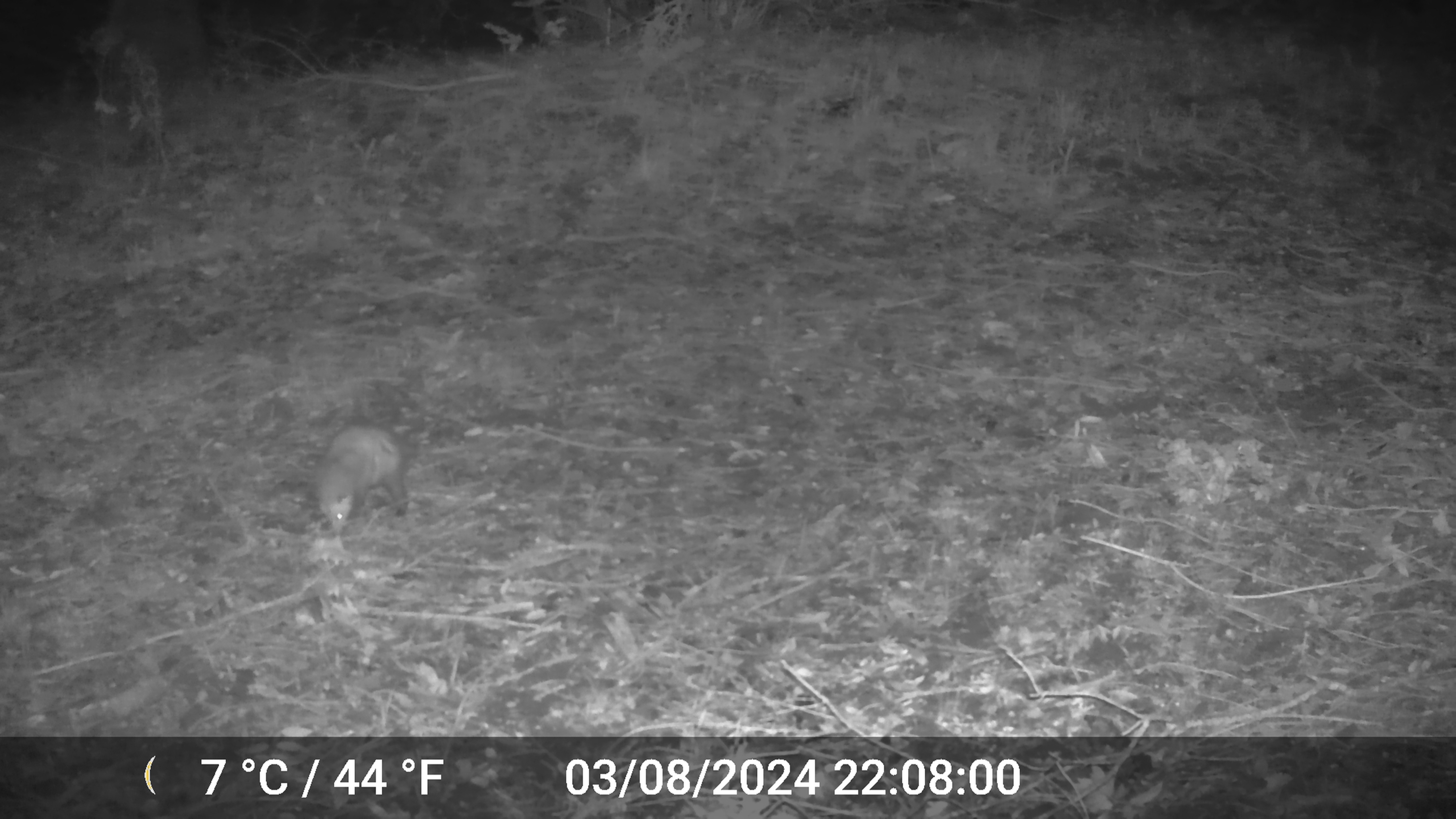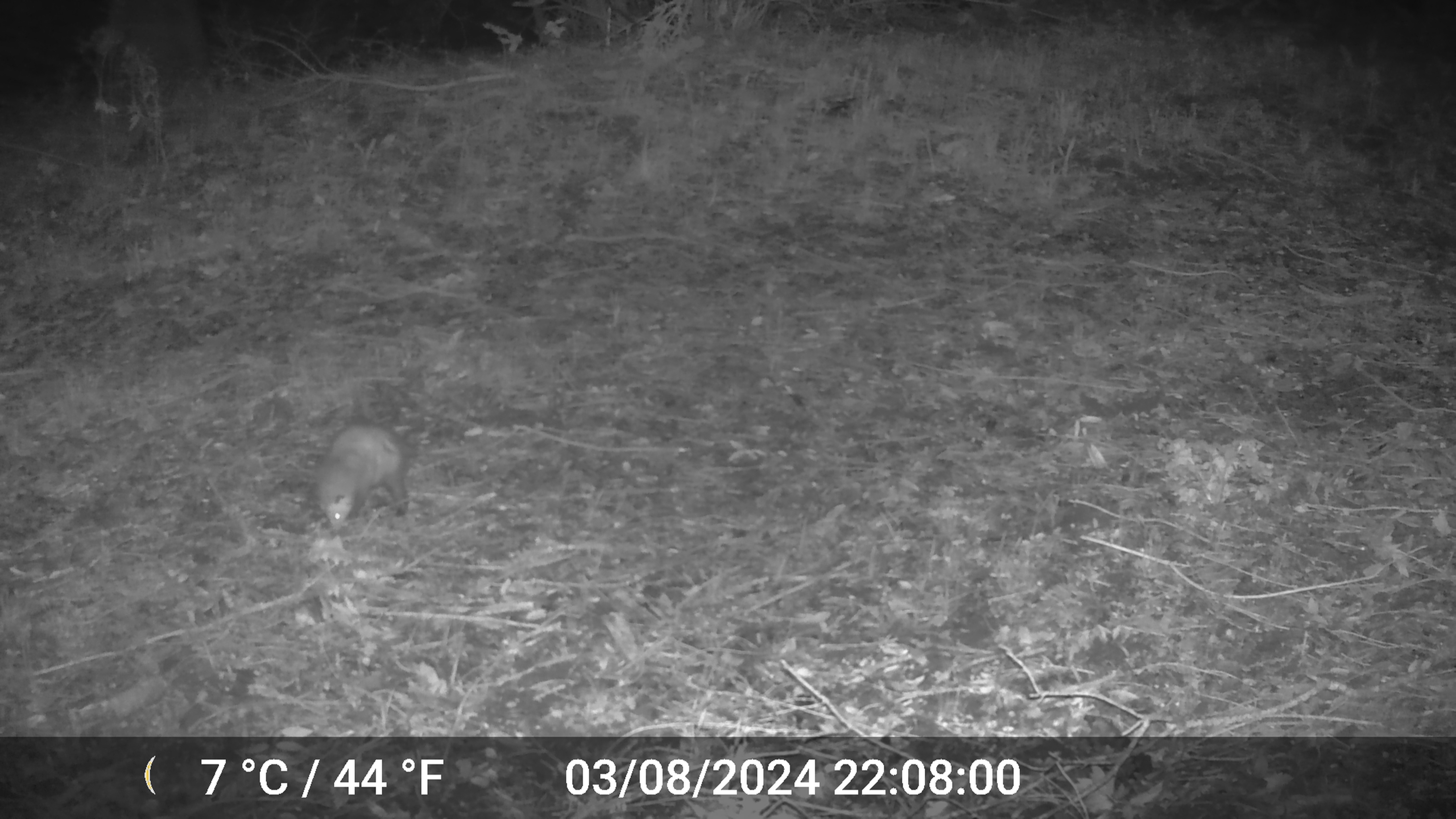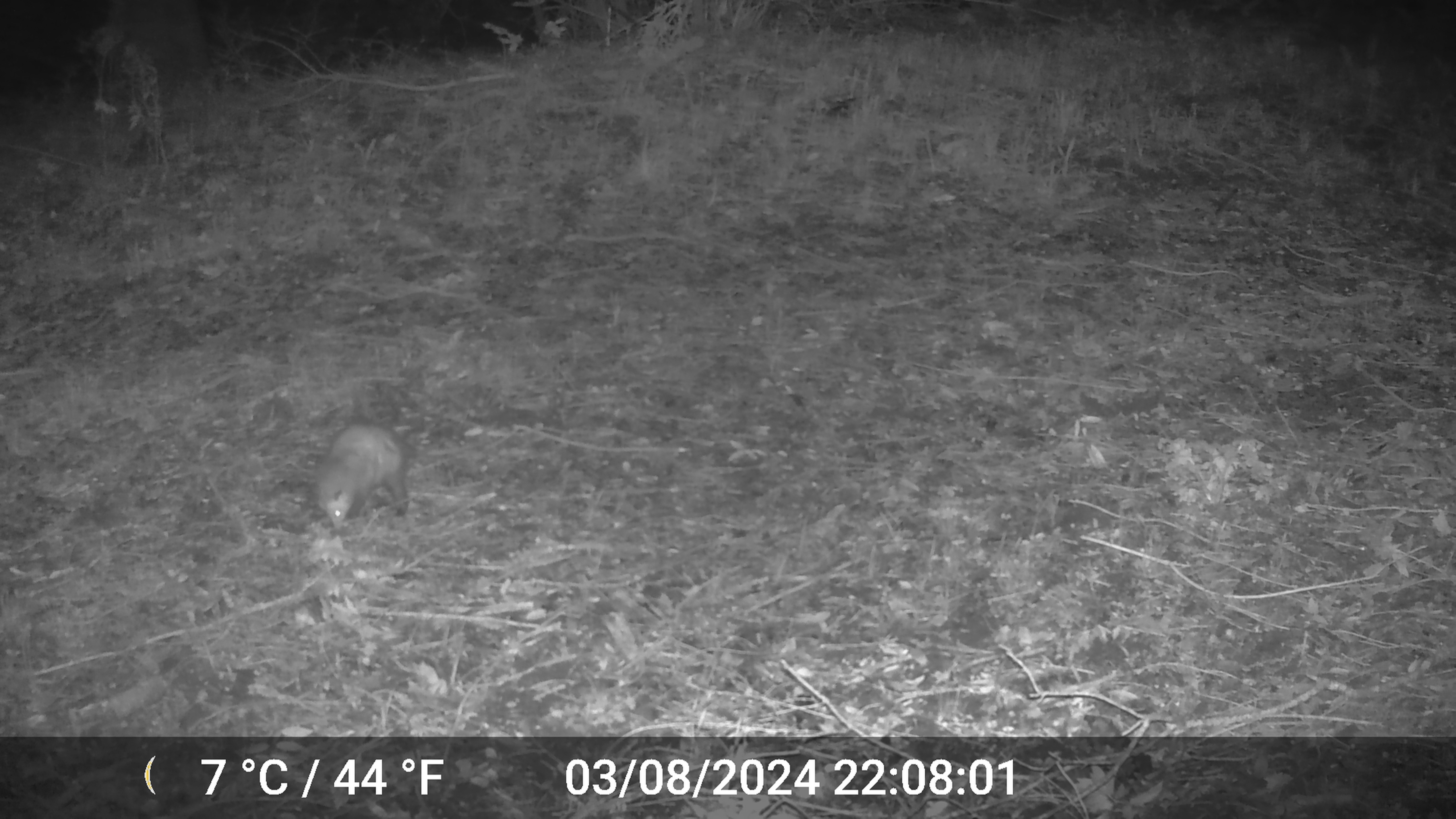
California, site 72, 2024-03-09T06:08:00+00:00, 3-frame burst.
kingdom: Animalia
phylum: Chordata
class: Mammalia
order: Didelphimorphia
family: Didelphidae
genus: Didelphis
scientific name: Didelphis virginiana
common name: virginia opossum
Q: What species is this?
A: Virginia opossum (Didelphis virginiana).